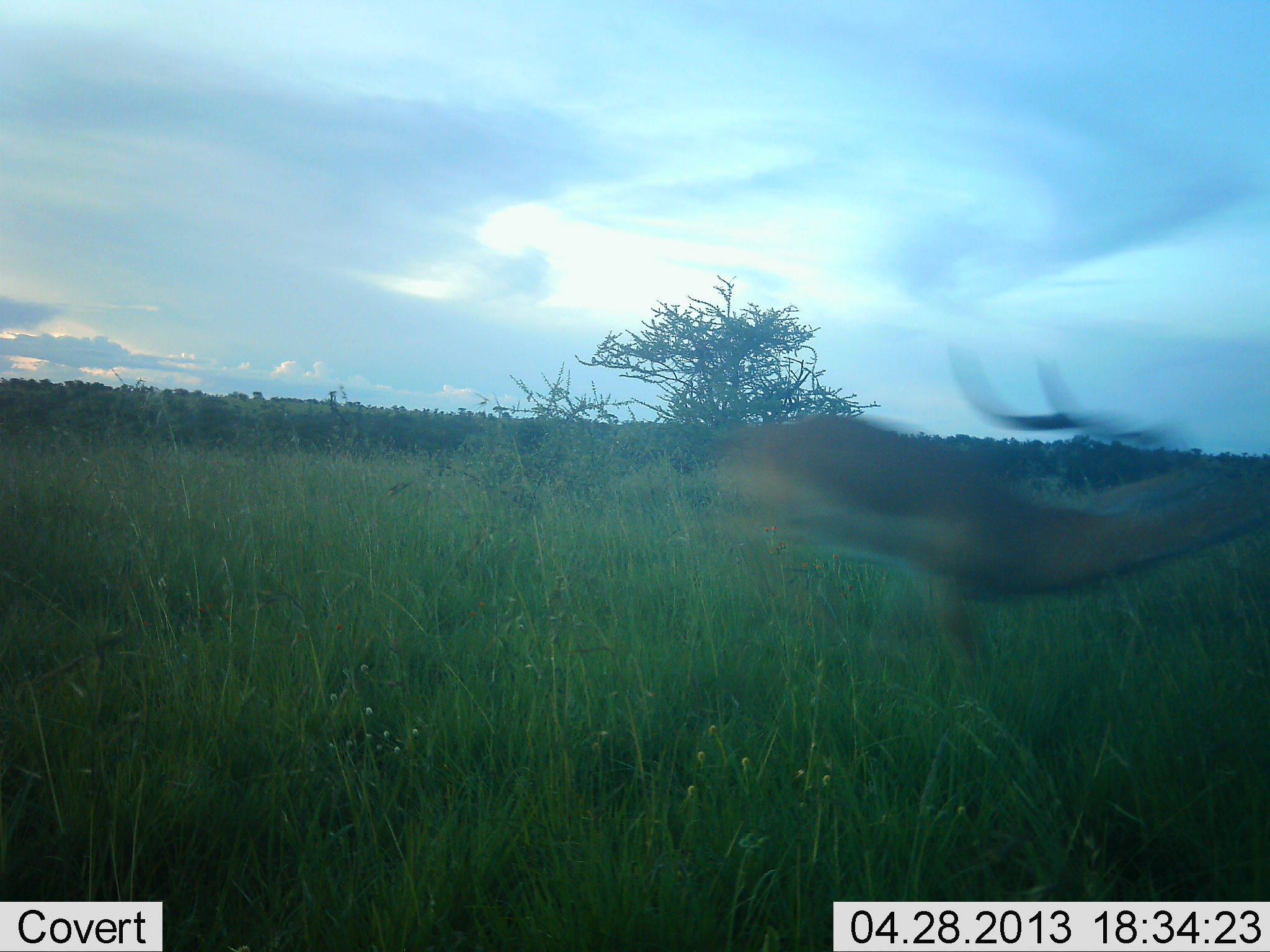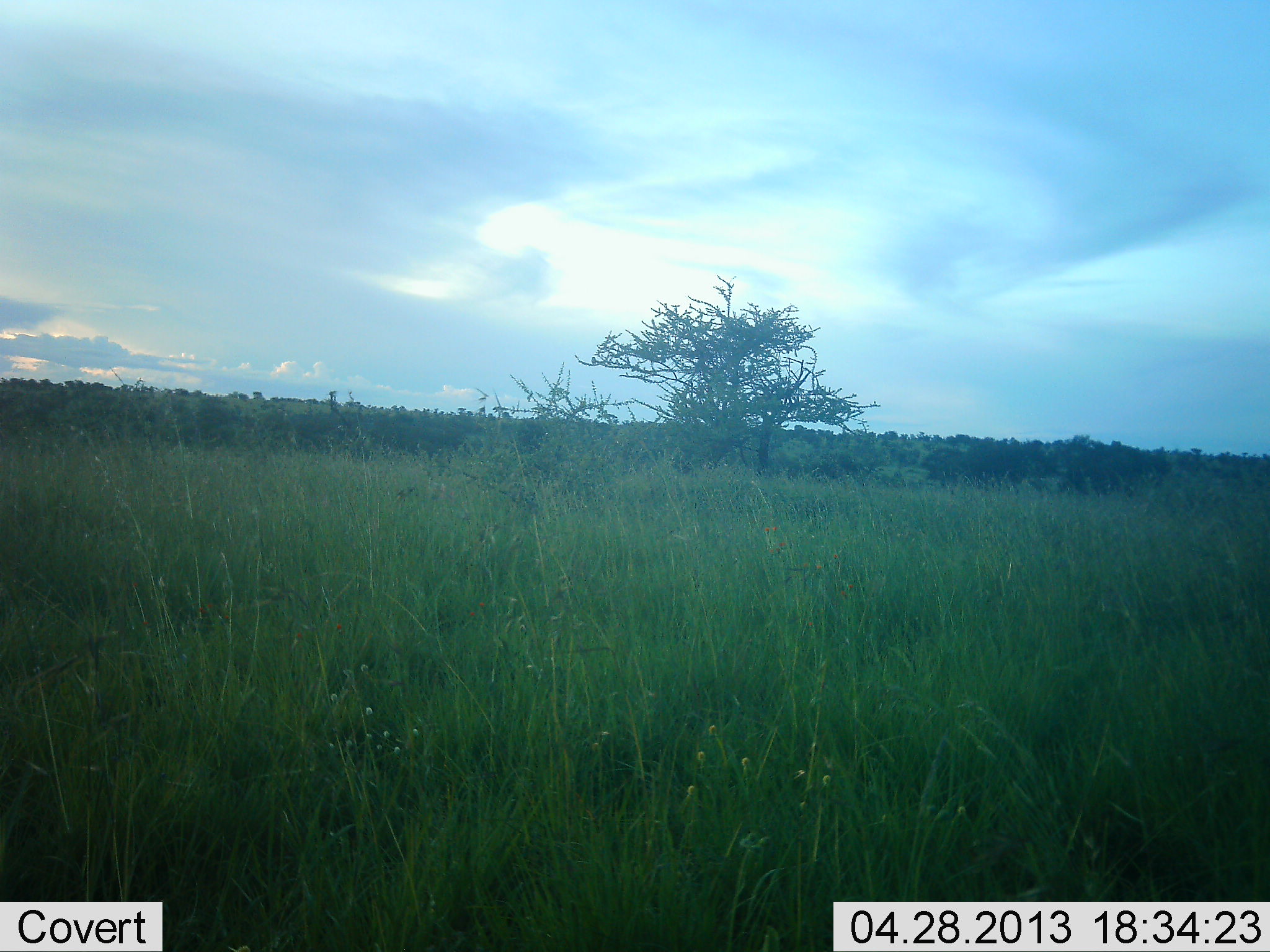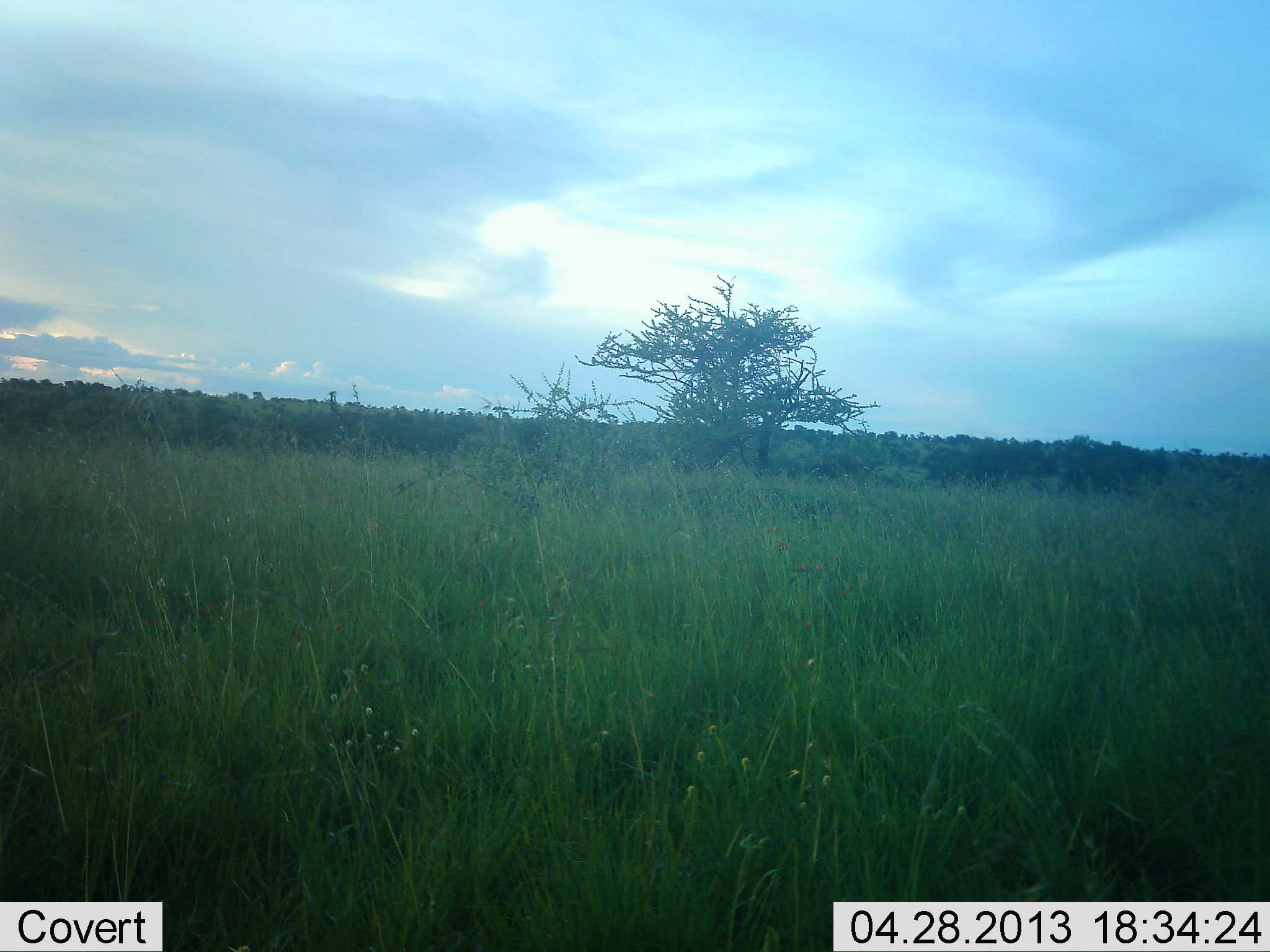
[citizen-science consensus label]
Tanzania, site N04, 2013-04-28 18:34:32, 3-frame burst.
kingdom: Animalia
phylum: Chordata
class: Mammalia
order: Artiodactyla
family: Bovidae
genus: Aepyceros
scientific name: Aepyceros melampus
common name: impala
Impala (Aepyceros melampus), count 1. Behavior (volunteer vote fractions): standing 0%, resting 0%, moving 100%, interacting 0%. Young present (vote fraction): 0%. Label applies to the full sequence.